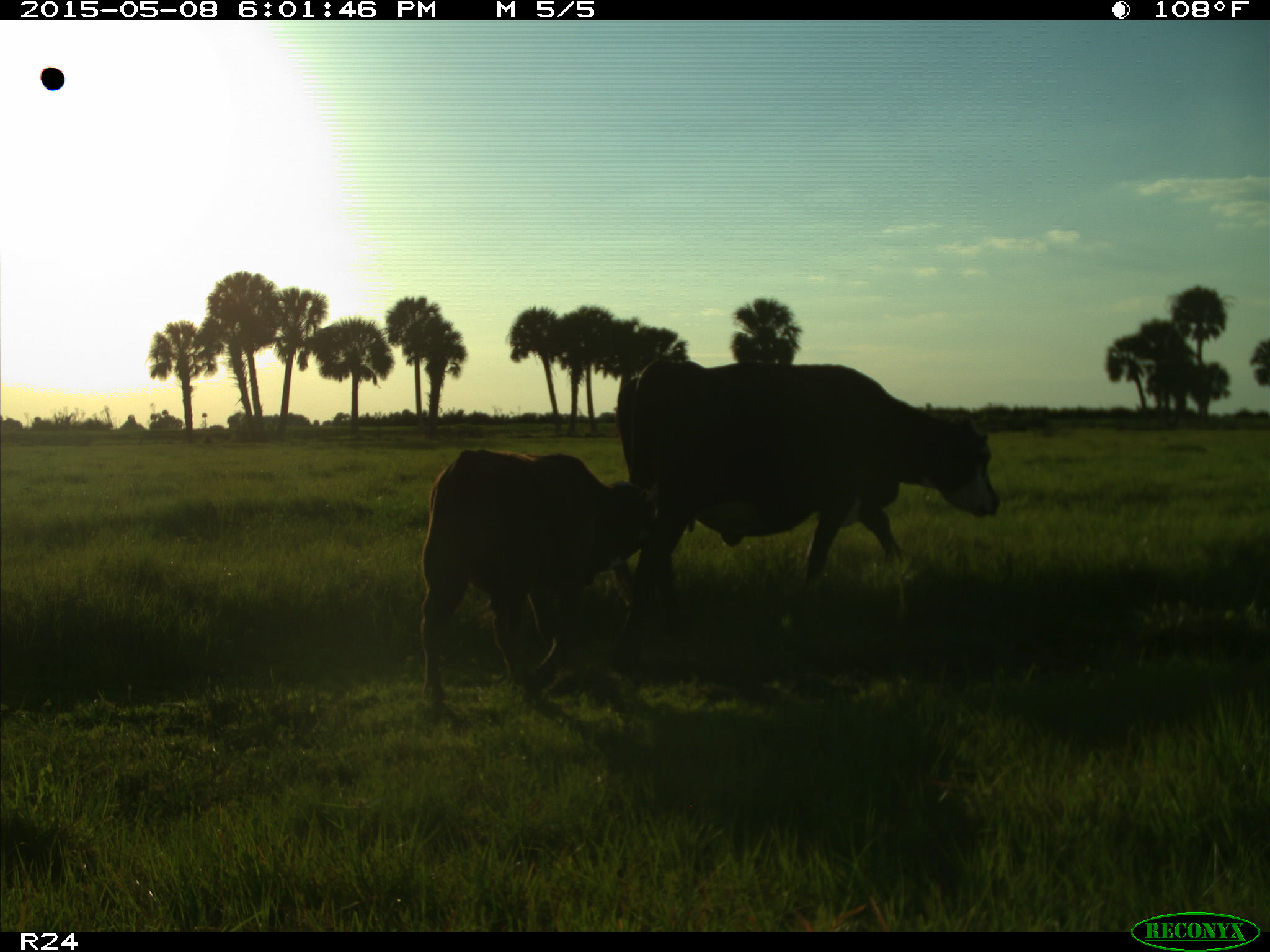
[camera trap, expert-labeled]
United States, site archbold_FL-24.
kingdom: Animalia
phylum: Chordata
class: Mammalia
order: Artiodactyla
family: Bovidae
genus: Bos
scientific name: Bos taurus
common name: domestic cow